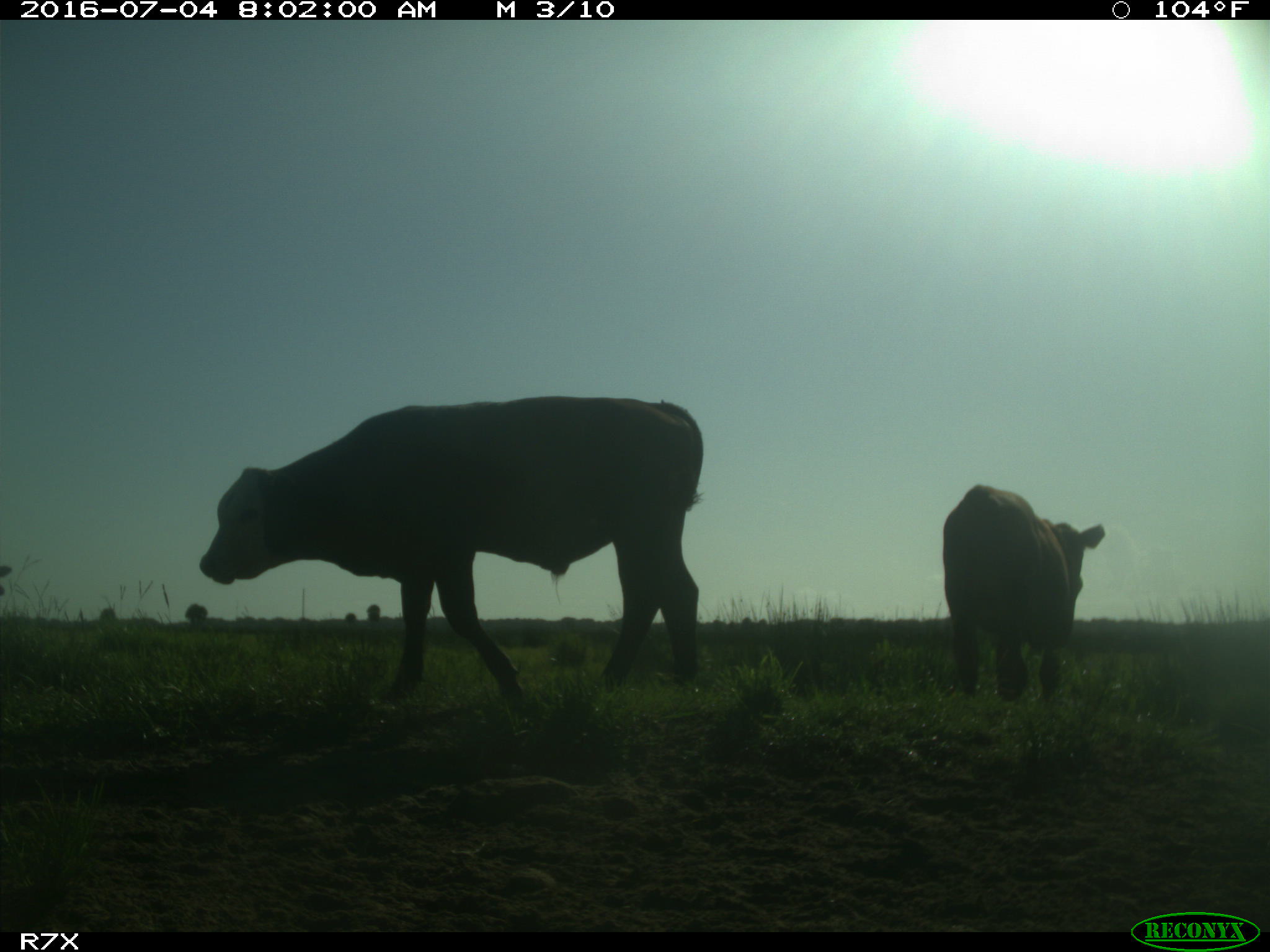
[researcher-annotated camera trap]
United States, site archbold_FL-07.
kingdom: Animalia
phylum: Chordata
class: Mammalia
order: Artiodactyla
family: Bovidae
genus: Bos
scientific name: Bos taurus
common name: domestic cow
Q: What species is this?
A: Bos taurus (domestic cow).